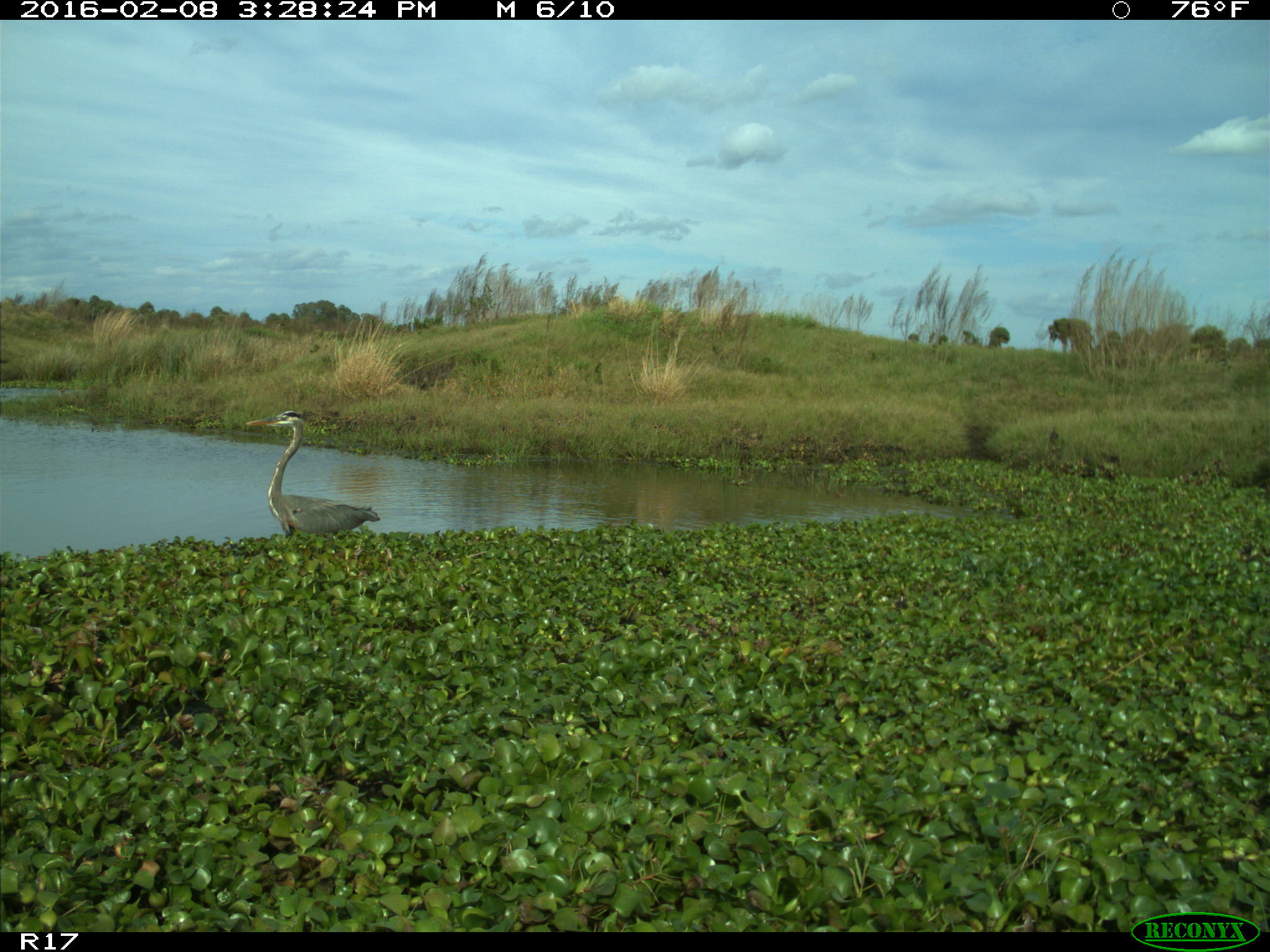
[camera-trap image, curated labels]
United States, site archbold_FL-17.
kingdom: Animalia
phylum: Chordata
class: Aves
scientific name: Aves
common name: birds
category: unidentified bird